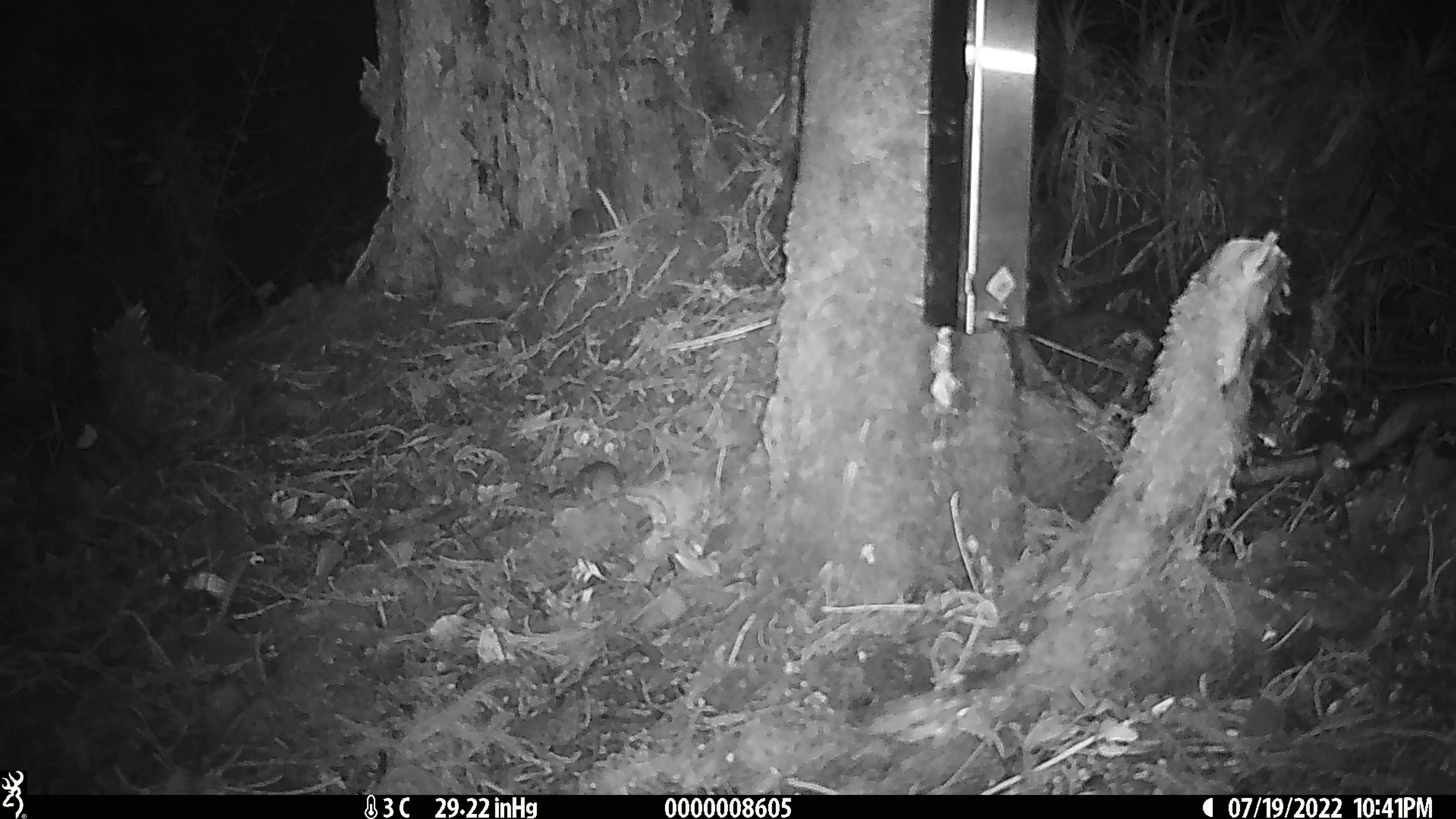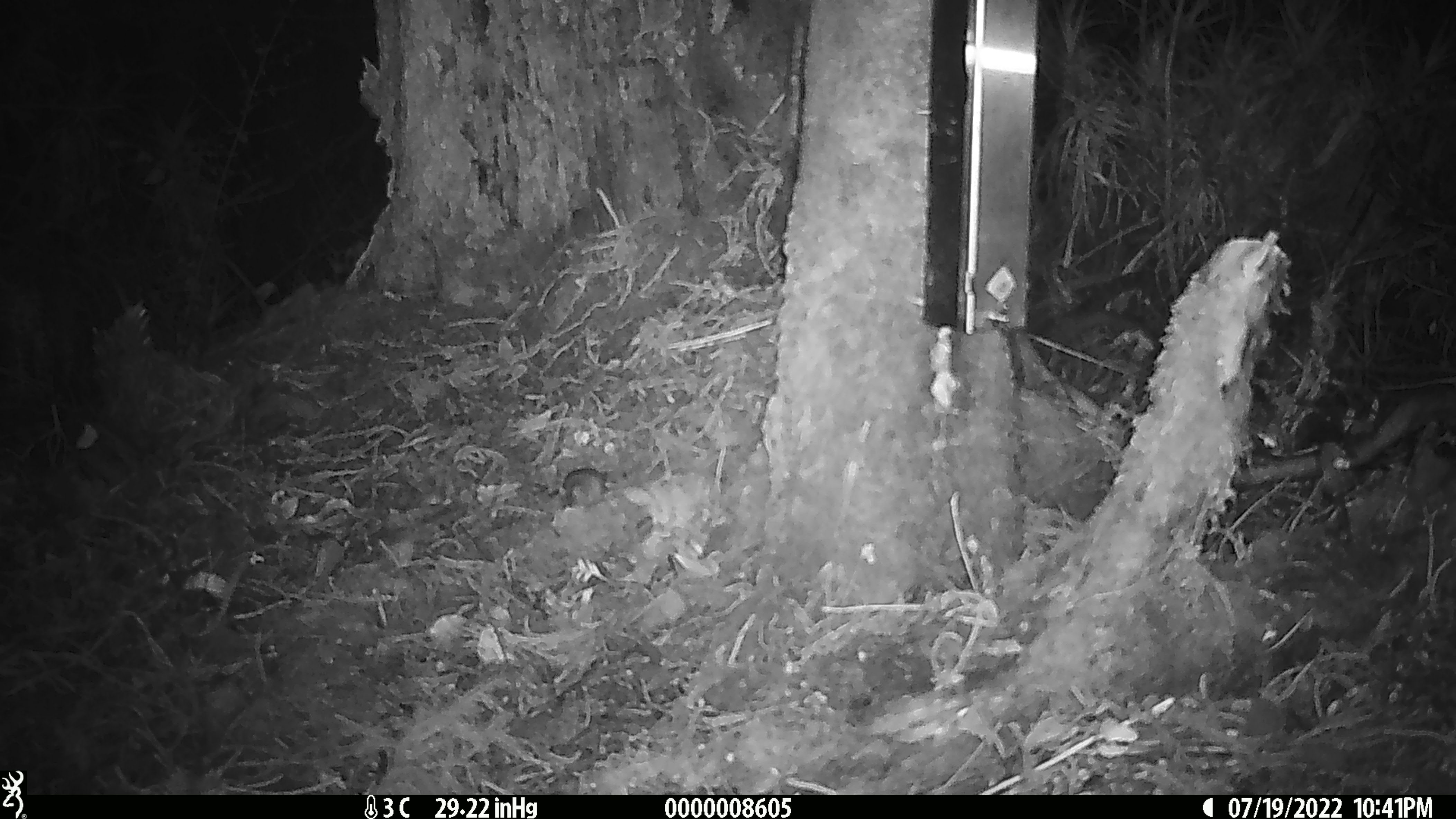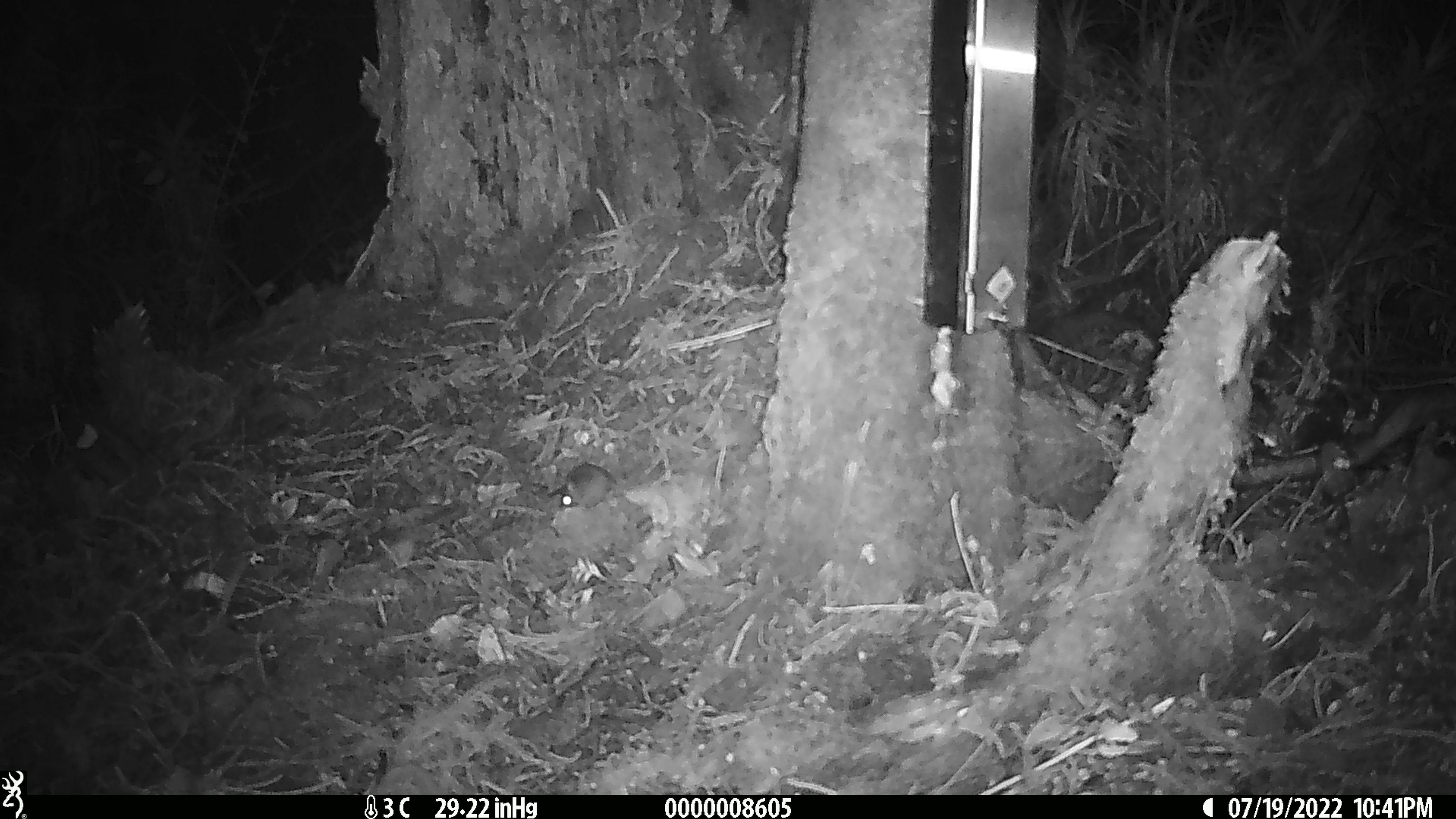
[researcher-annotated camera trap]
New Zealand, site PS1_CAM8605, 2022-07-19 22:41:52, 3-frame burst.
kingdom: Animalia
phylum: Chordata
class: Mammalia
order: Rodentia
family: Muridae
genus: Mus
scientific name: Mus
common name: mouse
Mouse (Mus).